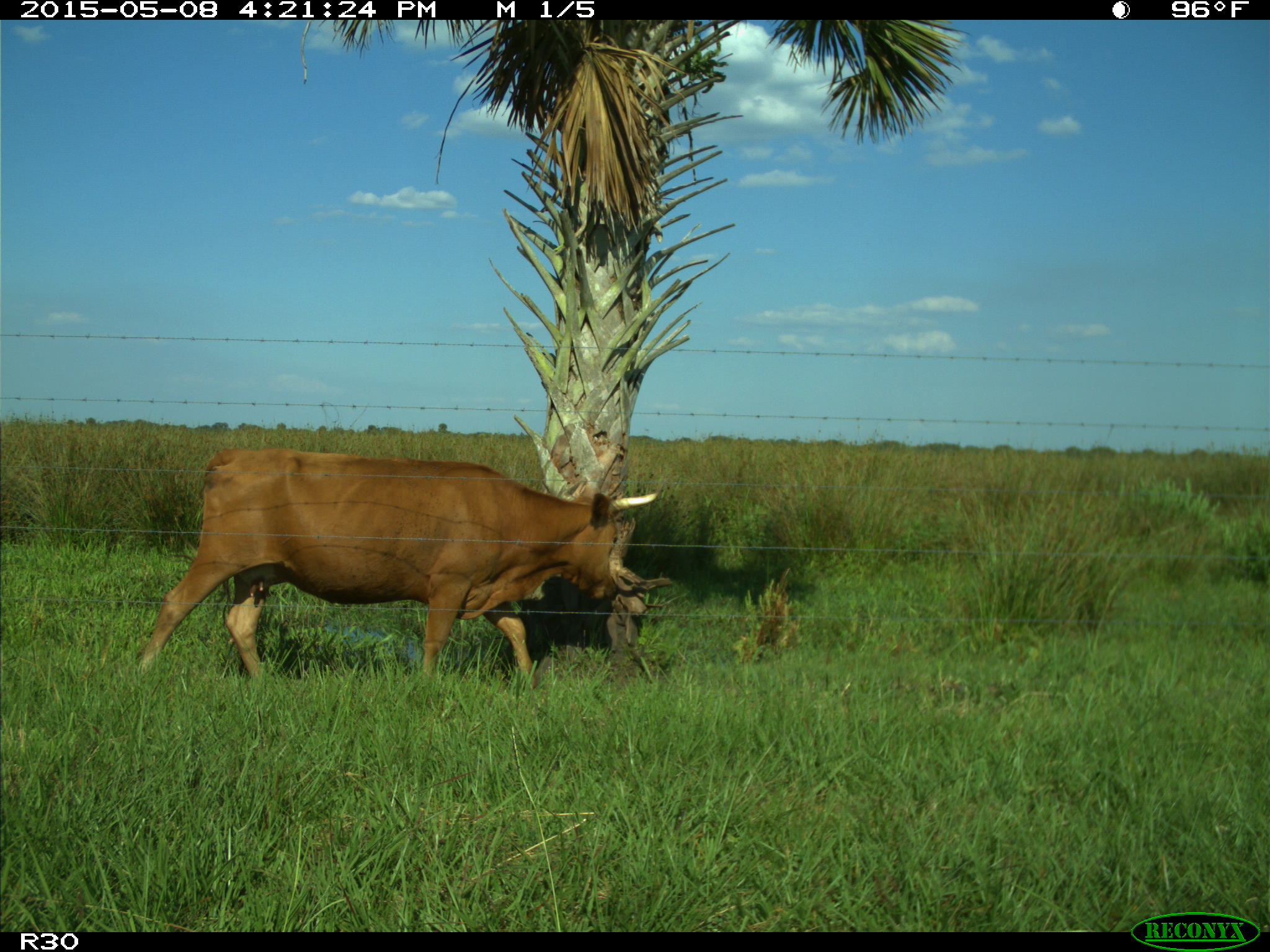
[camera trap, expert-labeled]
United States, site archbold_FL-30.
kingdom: Animalia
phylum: Chordata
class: Mammalia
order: Artiodactyla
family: Bovidae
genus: Bos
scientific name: Bos taurus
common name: domestic cow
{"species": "Bos taurus (domestic cow)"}